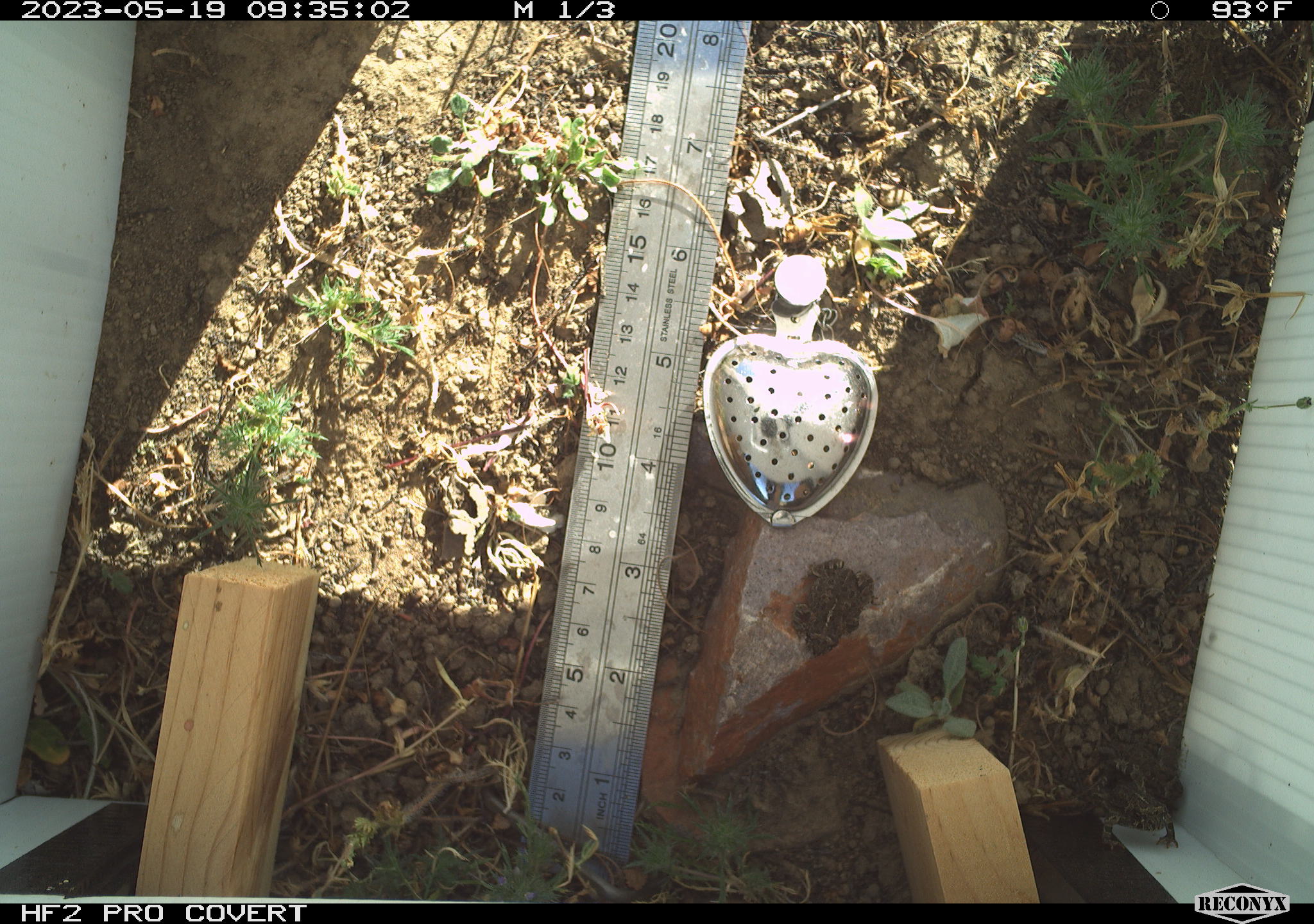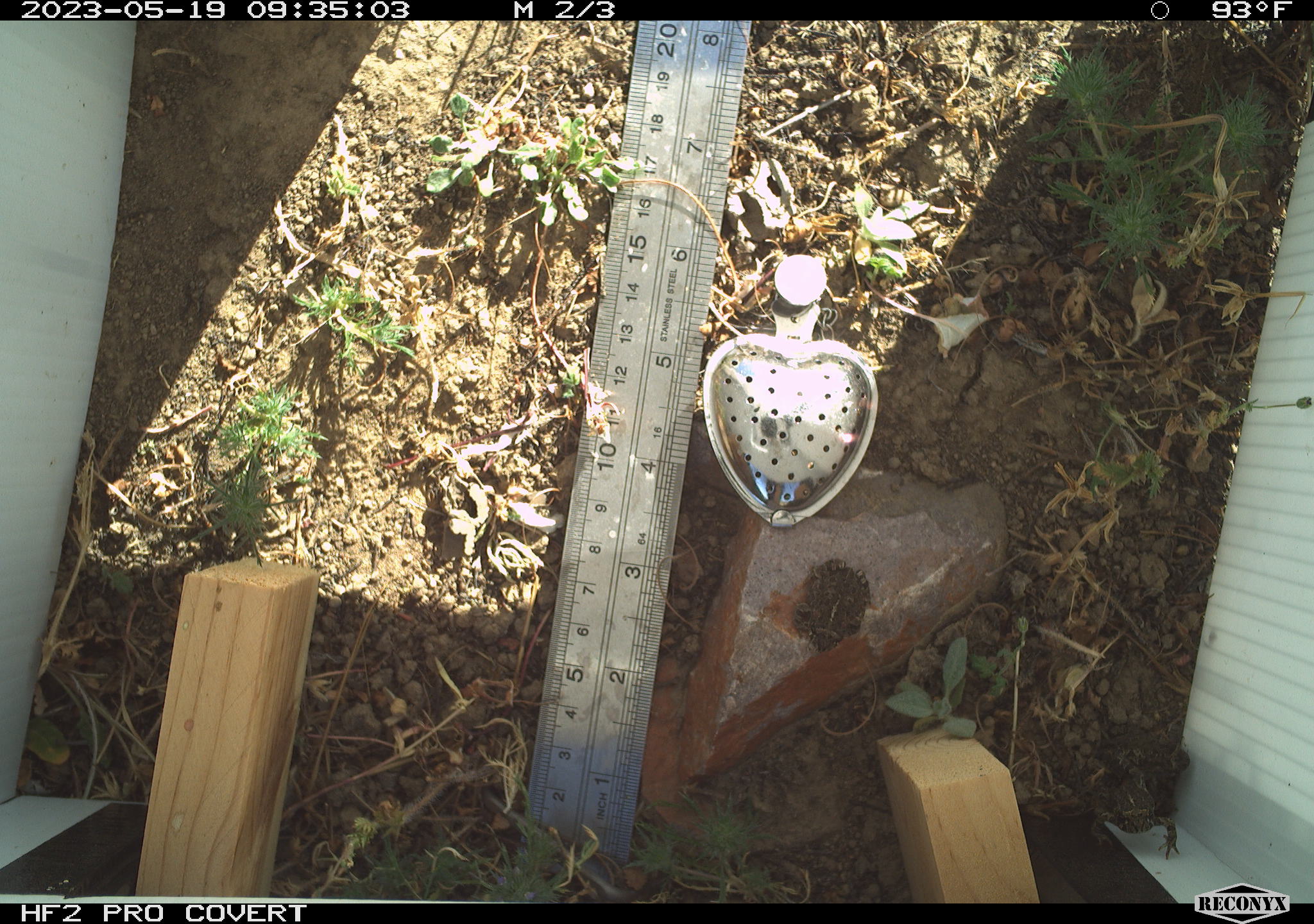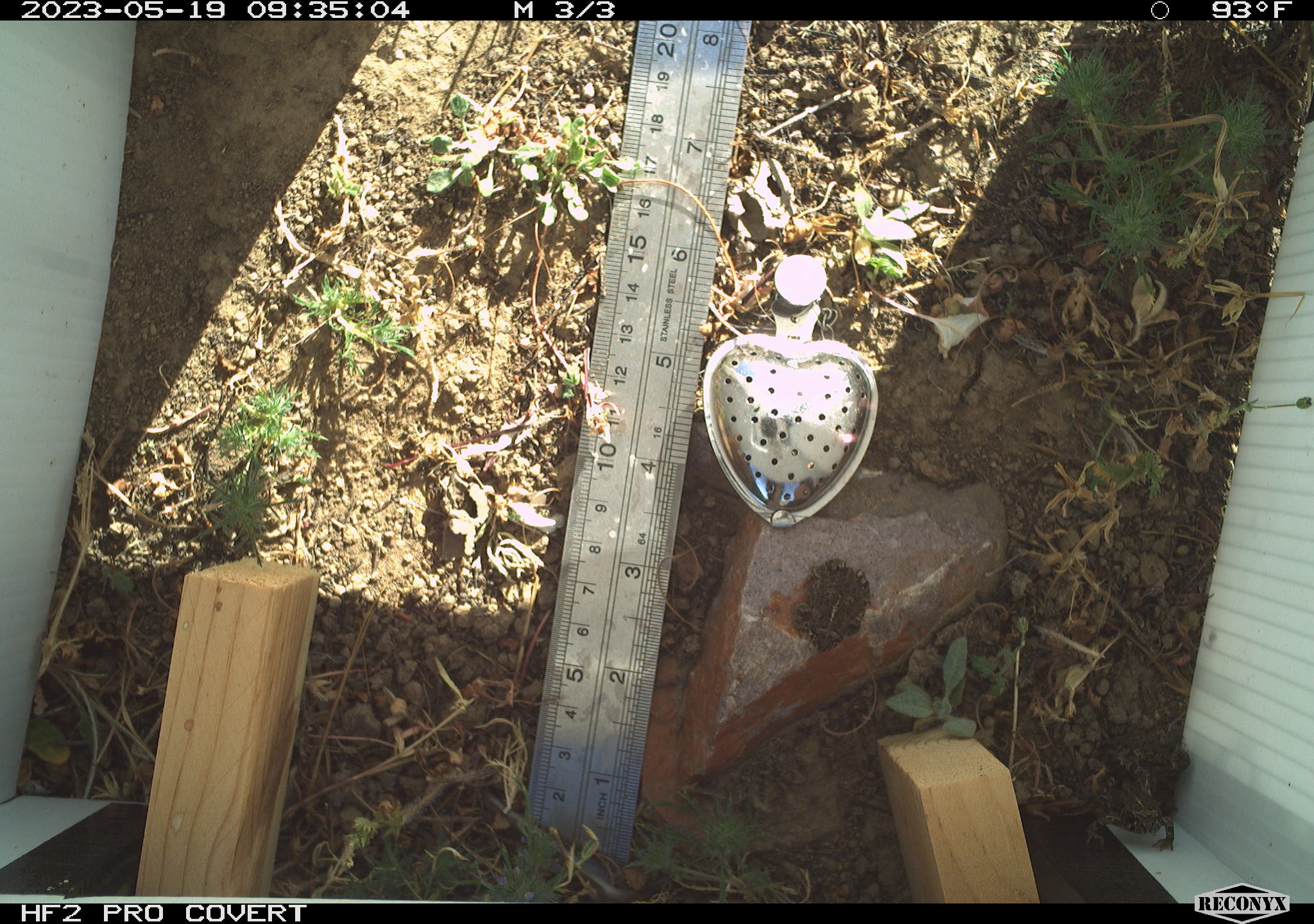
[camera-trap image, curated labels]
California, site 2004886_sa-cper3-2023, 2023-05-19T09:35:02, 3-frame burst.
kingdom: Animalia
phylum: Chordata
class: Amphibia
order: Anura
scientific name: Anura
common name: frogs